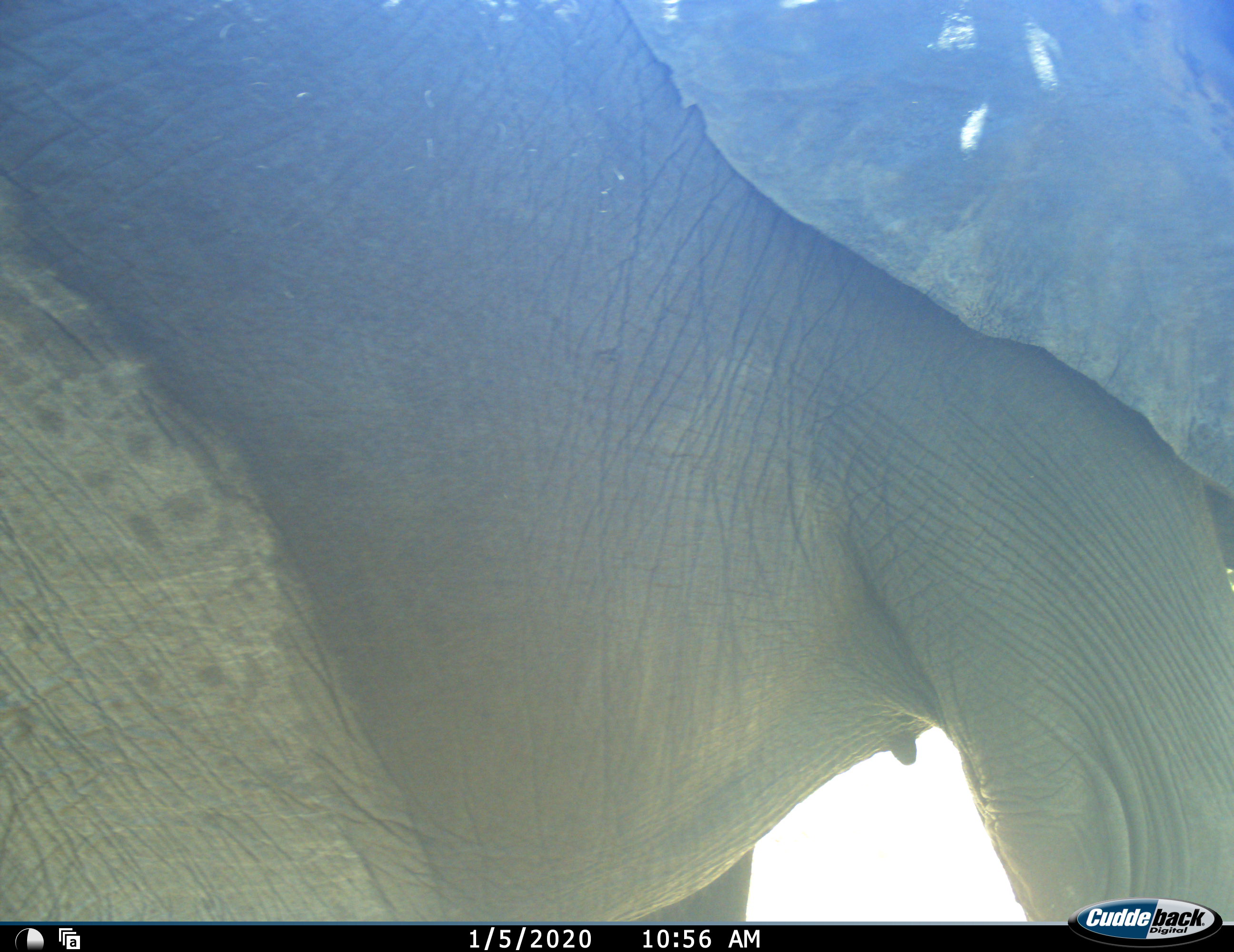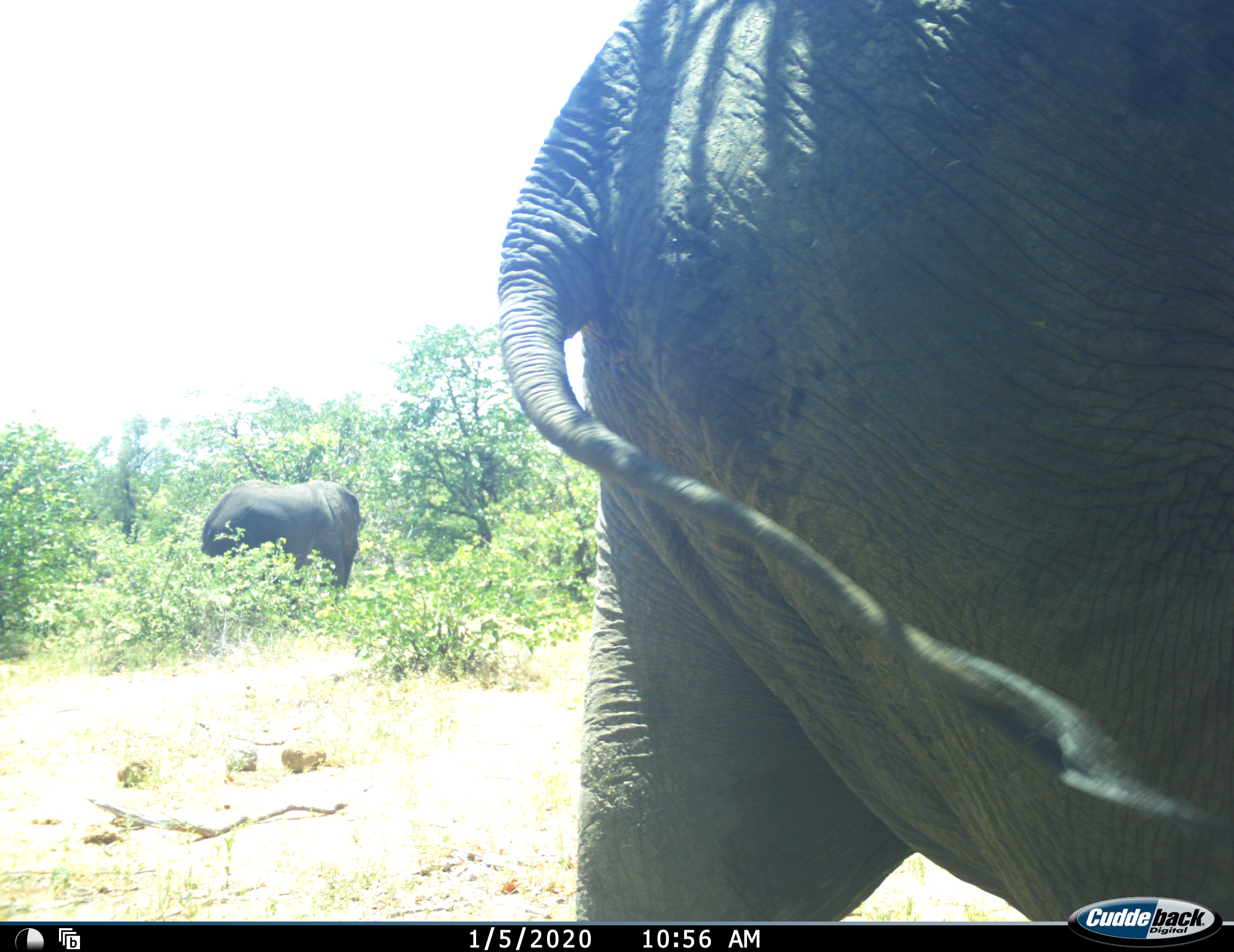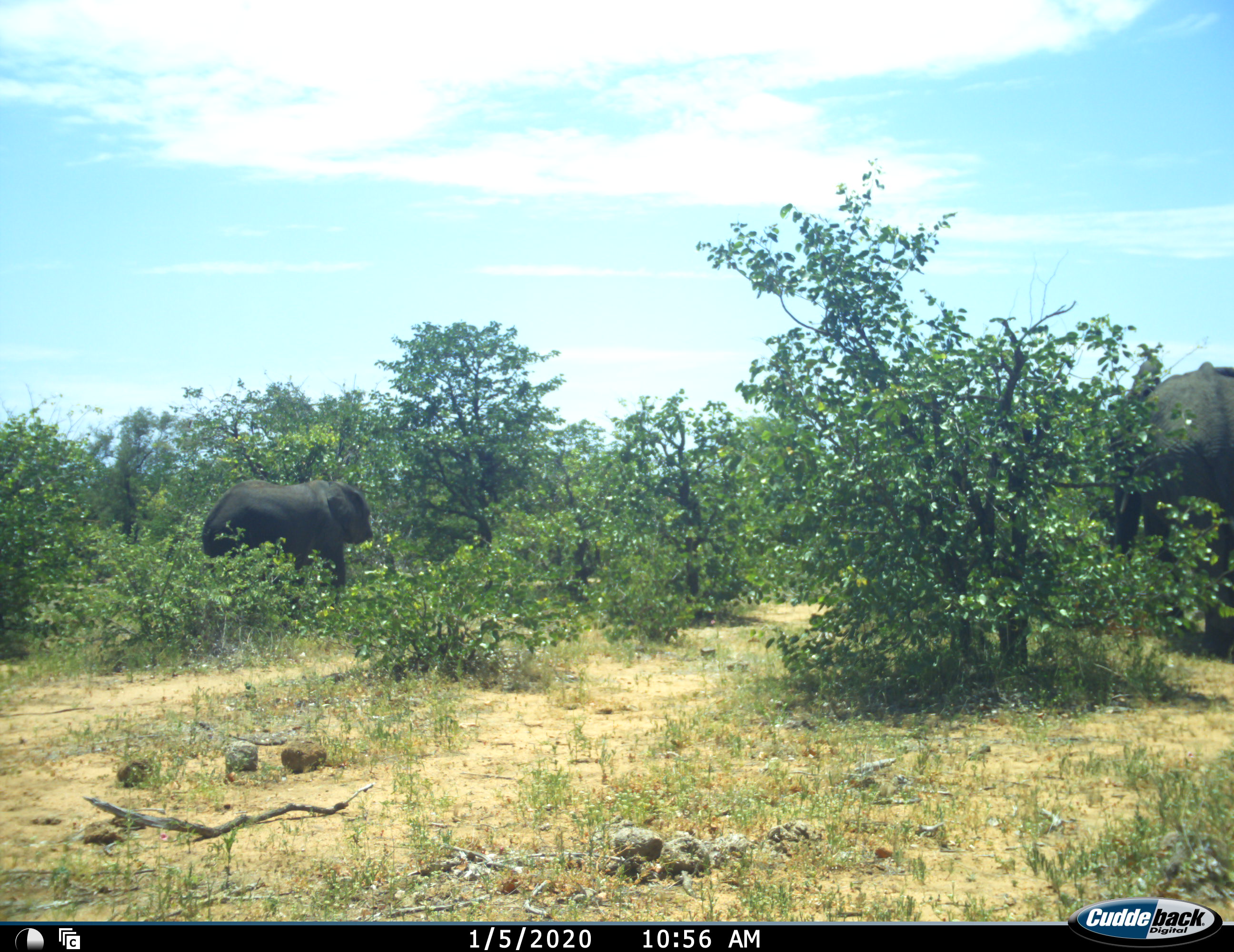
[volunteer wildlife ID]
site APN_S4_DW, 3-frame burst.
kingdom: Animalia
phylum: Chordata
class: Mammalia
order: Proboscidea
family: Elephantidae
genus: Loxodonta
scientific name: Loxodonta africana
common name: african bush elephant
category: elephant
Elephant (african bush elephant) (Loxodonta africana), count 3. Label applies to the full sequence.